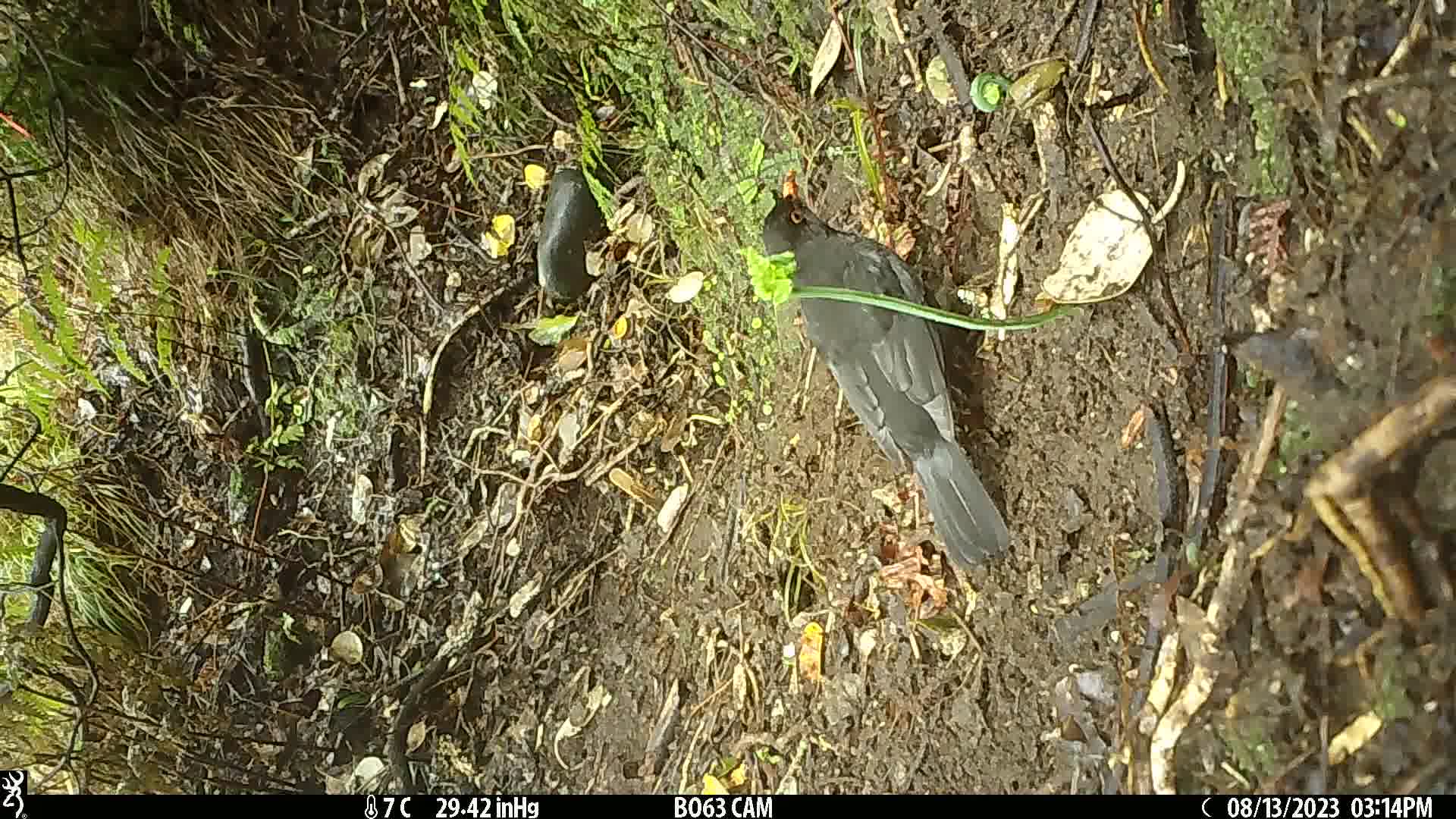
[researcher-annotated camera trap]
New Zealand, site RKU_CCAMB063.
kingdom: Animalia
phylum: Chordata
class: Aves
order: Passeriformes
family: Turdidae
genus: Turdus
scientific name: Turdus merula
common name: eurasian blackbird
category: blackbird